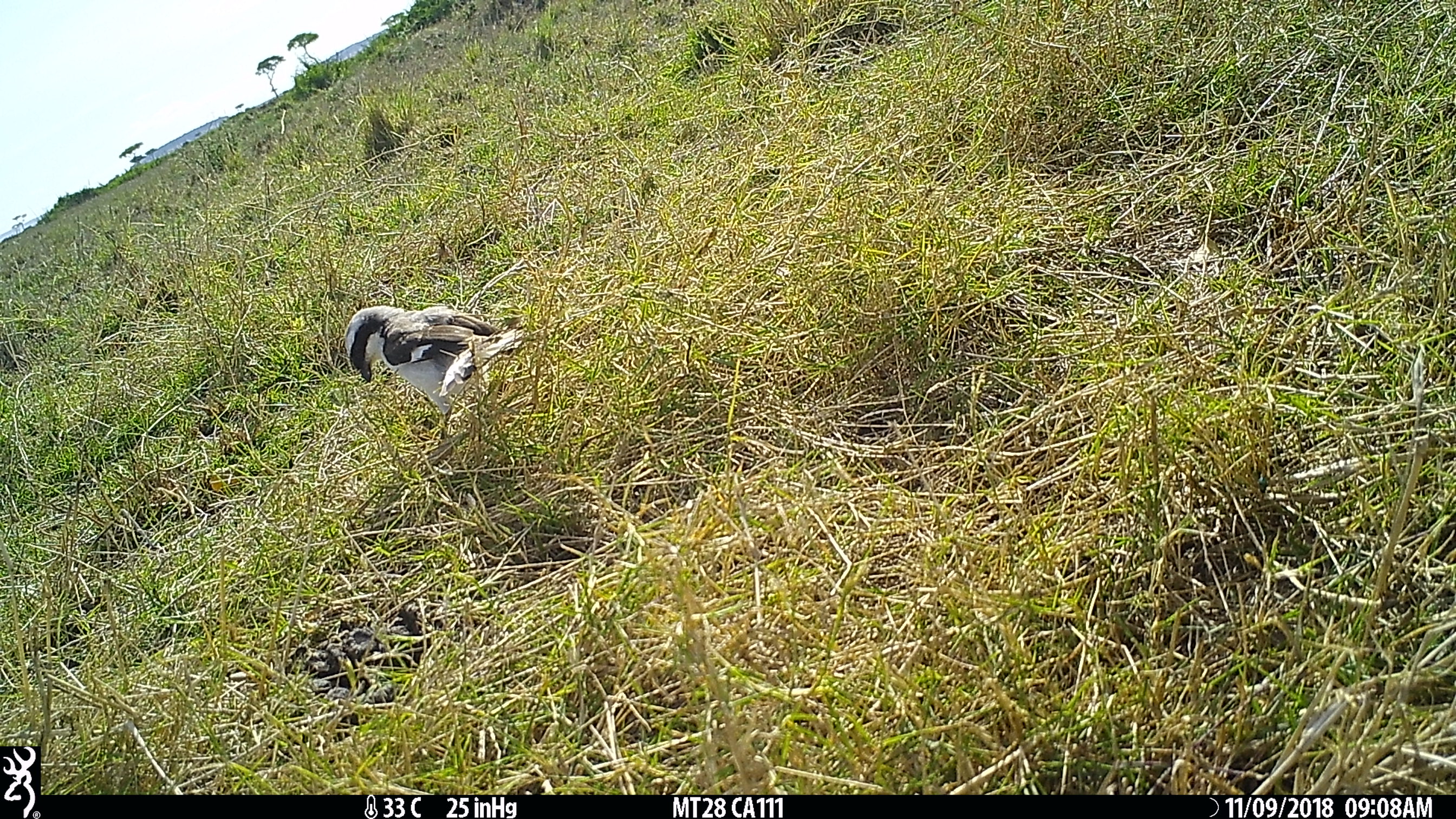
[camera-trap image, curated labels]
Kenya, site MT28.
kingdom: Animalia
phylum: Chordata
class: Aves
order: Passeriformes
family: Laniidae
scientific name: Laniidae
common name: shrike